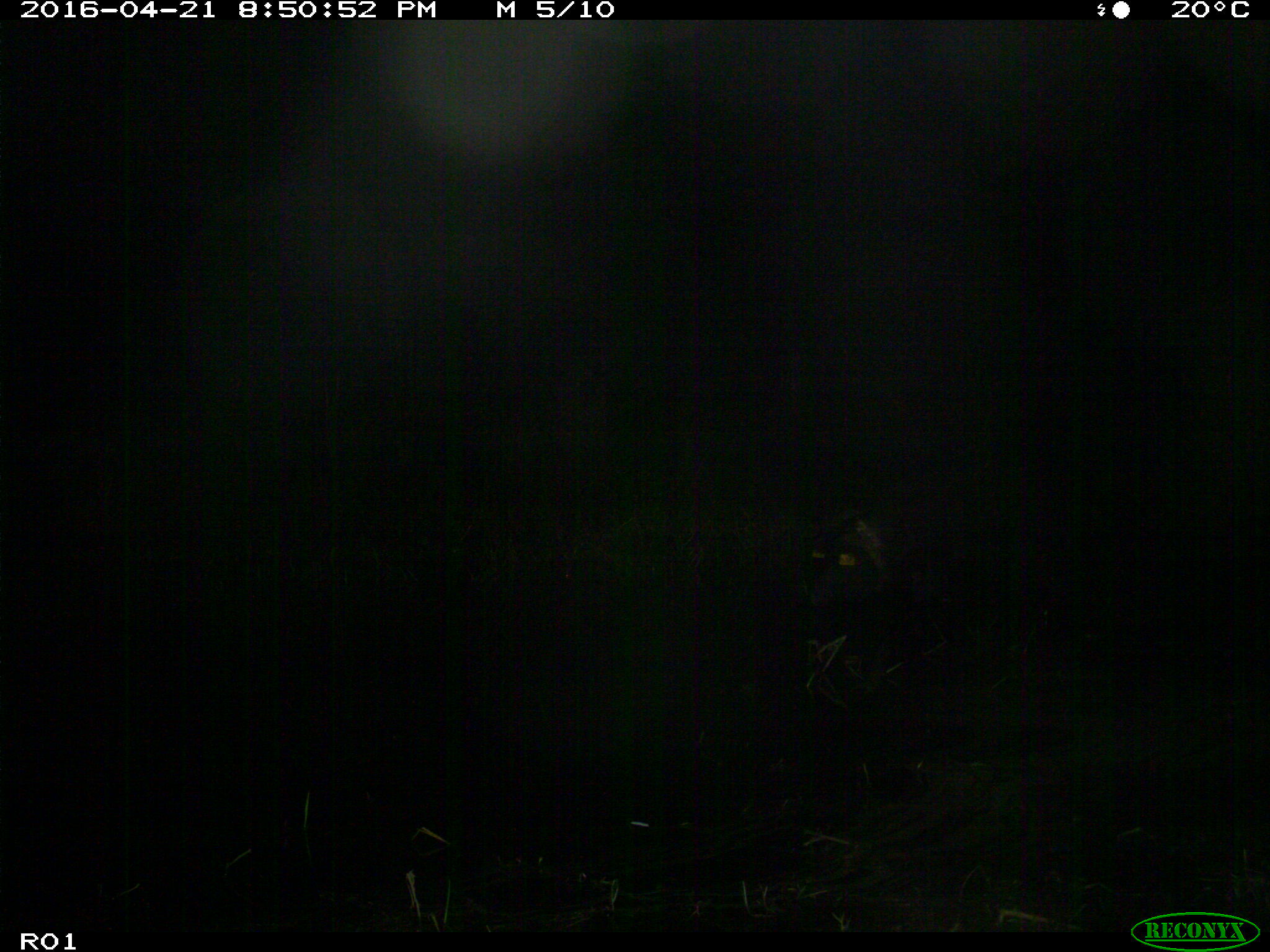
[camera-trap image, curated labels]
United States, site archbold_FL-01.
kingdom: Animalia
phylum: Chordata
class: Mammalia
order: Artiodactyla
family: Suidae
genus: Sus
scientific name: Sus scrofa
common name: wild boar